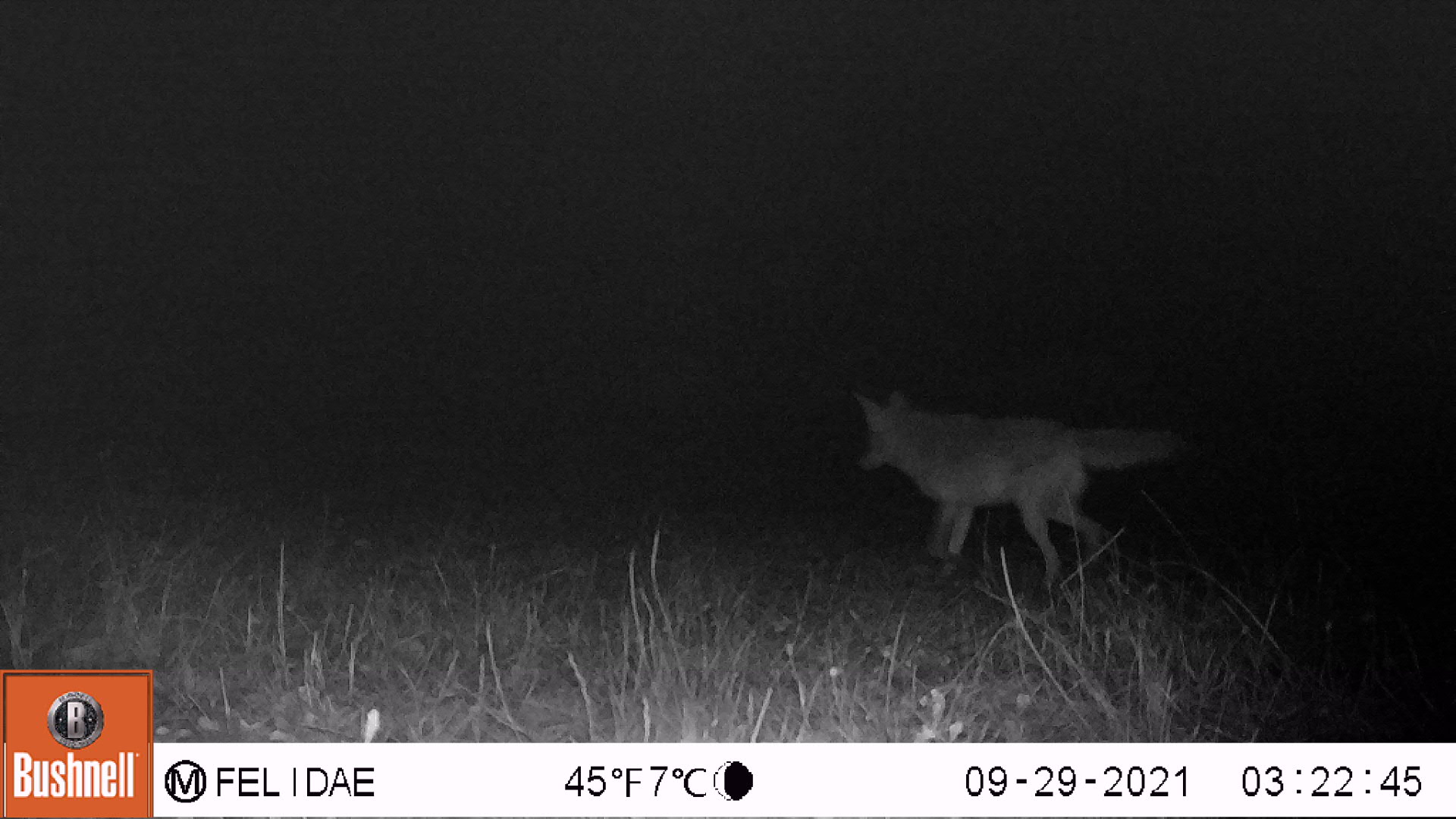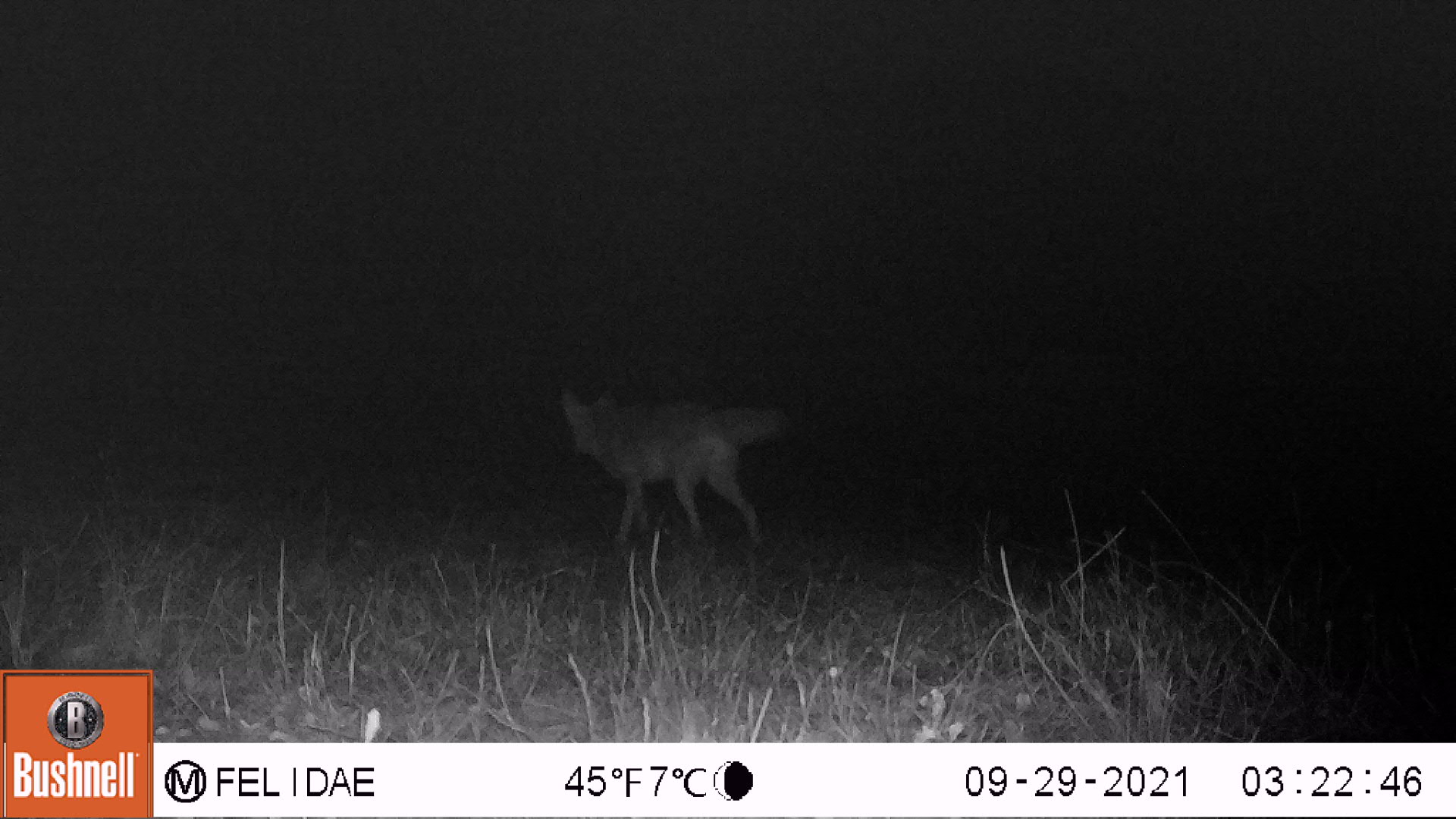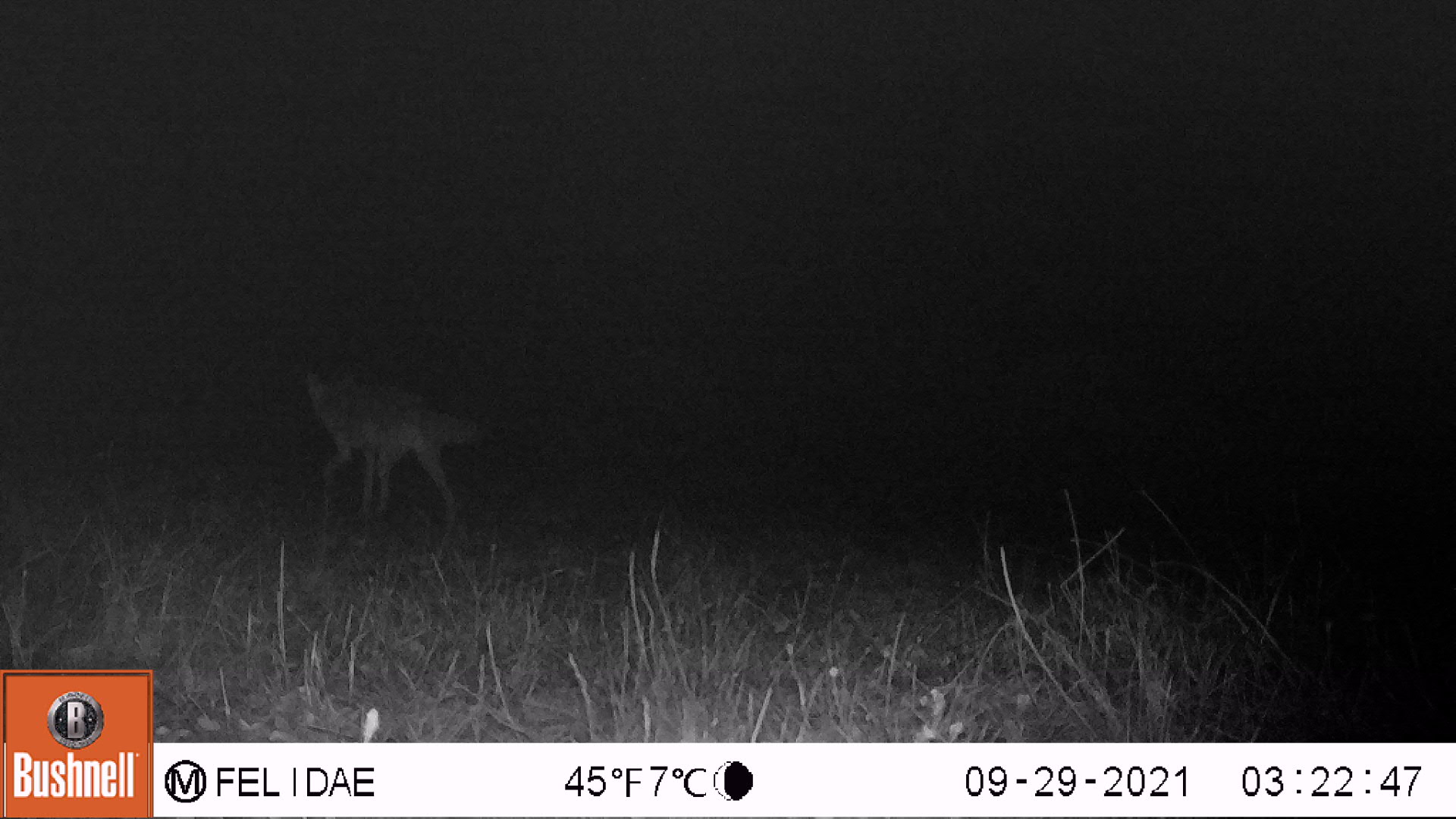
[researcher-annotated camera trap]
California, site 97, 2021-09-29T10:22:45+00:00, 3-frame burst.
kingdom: Animalia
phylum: Chordata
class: Mammalia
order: Carnivora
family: Canidae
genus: Canis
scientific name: Canis latrans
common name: coyote